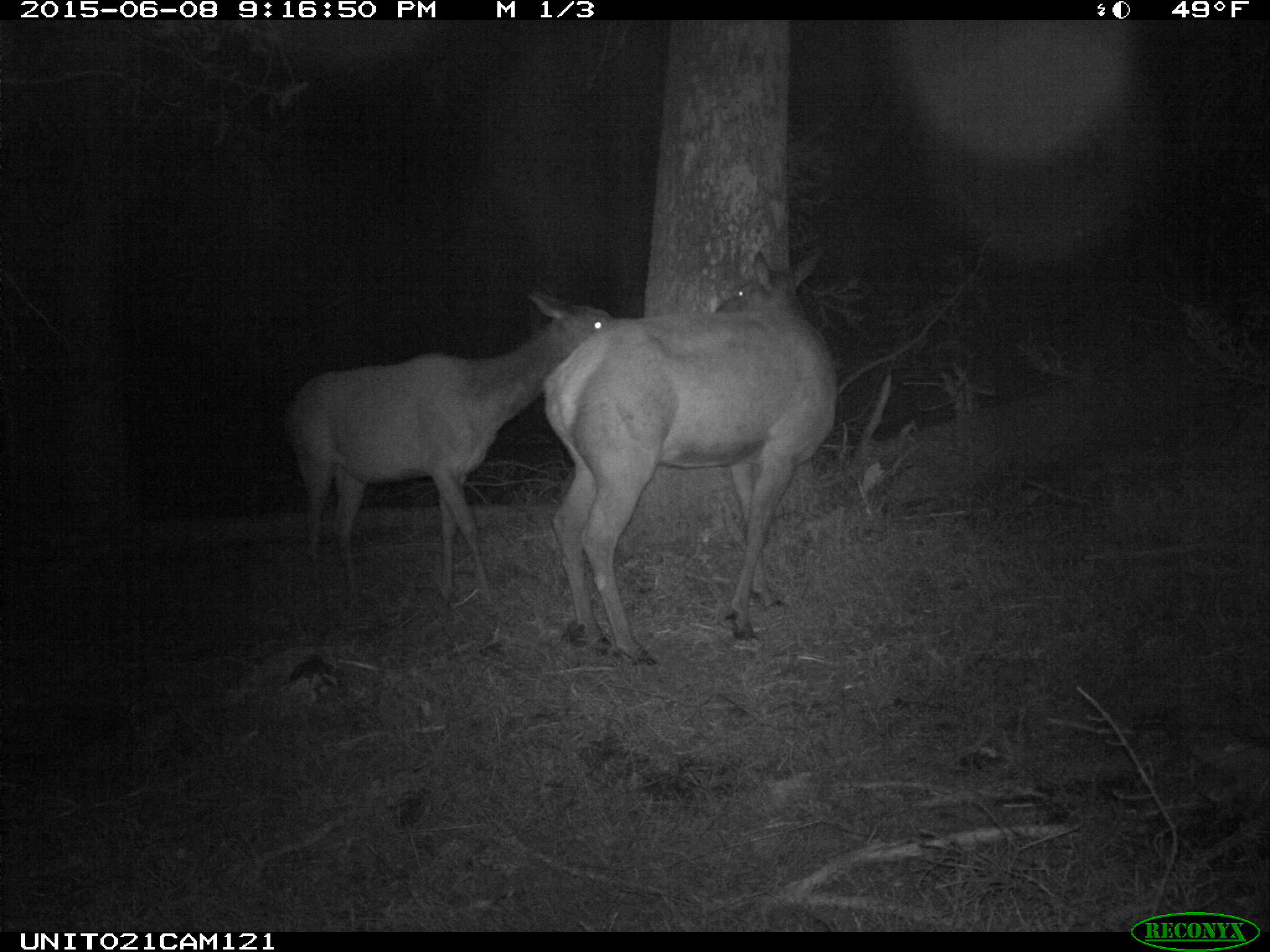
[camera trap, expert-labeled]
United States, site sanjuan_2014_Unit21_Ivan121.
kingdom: Animalia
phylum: Chordata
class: Mammalia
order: Artiodactyla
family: Cervidae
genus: Cervus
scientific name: Cervus elaphus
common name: red deer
Cervus elaphus (red deer).